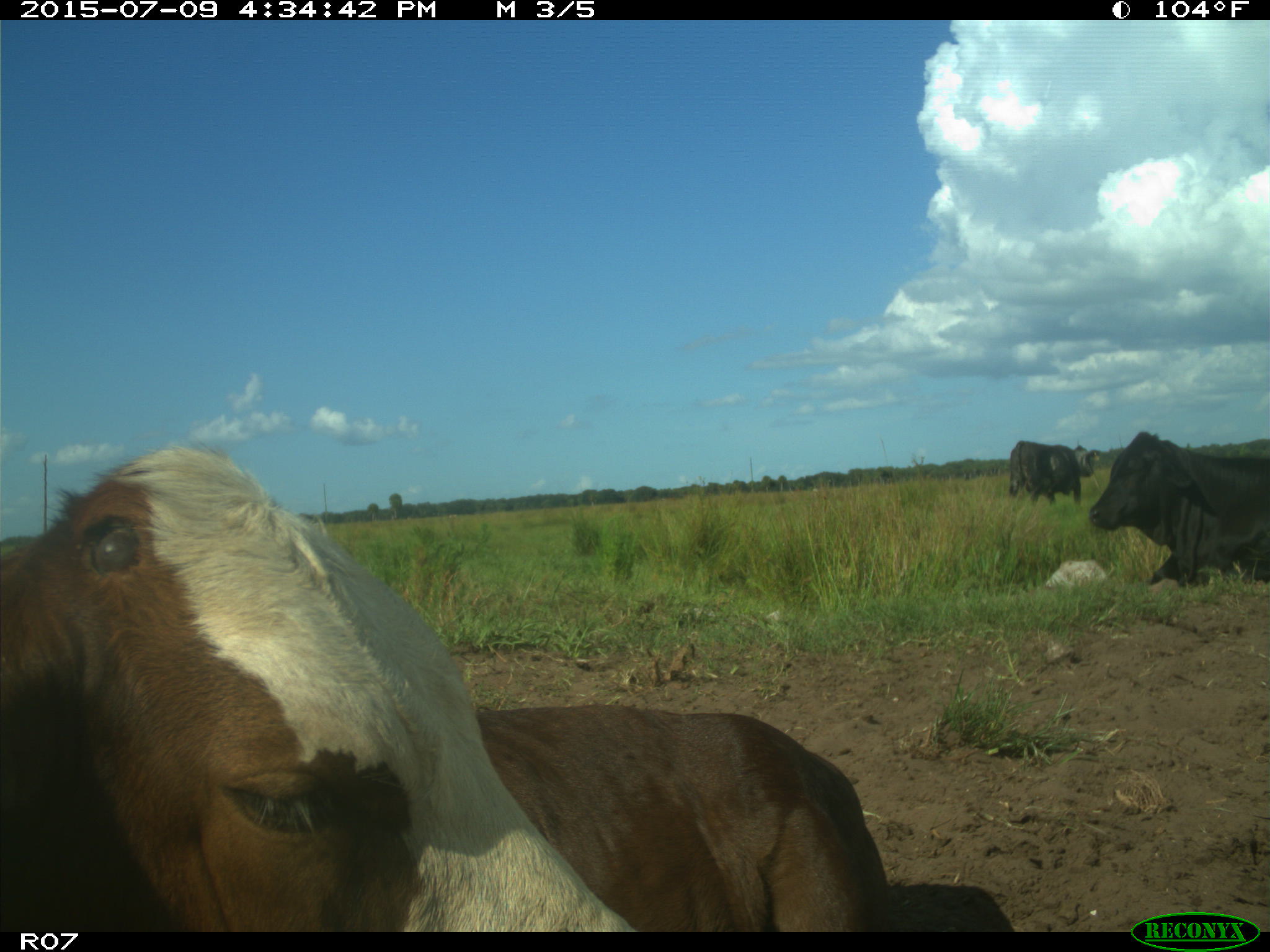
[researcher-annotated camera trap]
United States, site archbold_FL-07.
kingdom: Animalia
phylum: Chordata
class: Mammalia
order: Artiodactyla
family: Bovidae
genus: Bos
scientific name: Bos taurus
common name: domestic cow